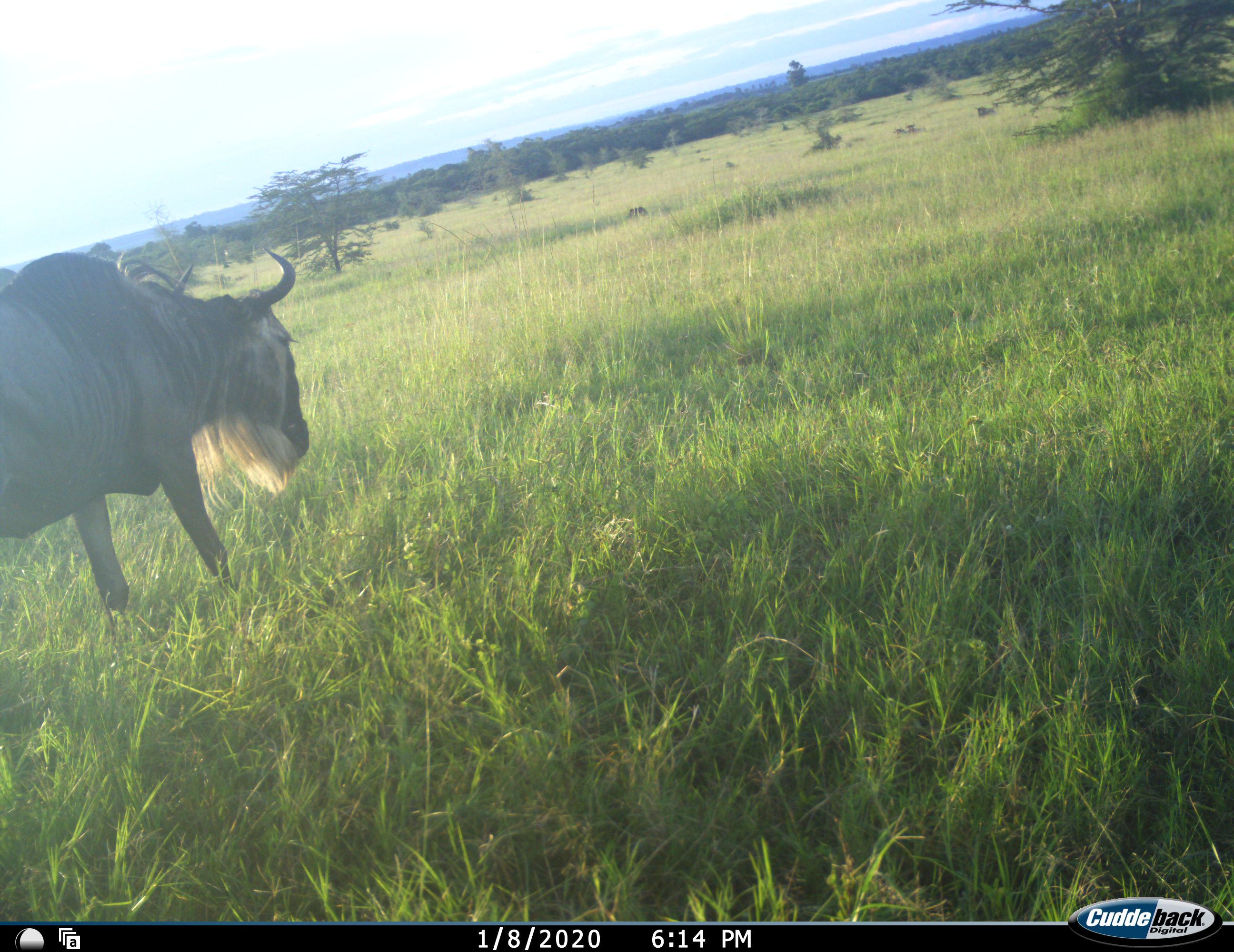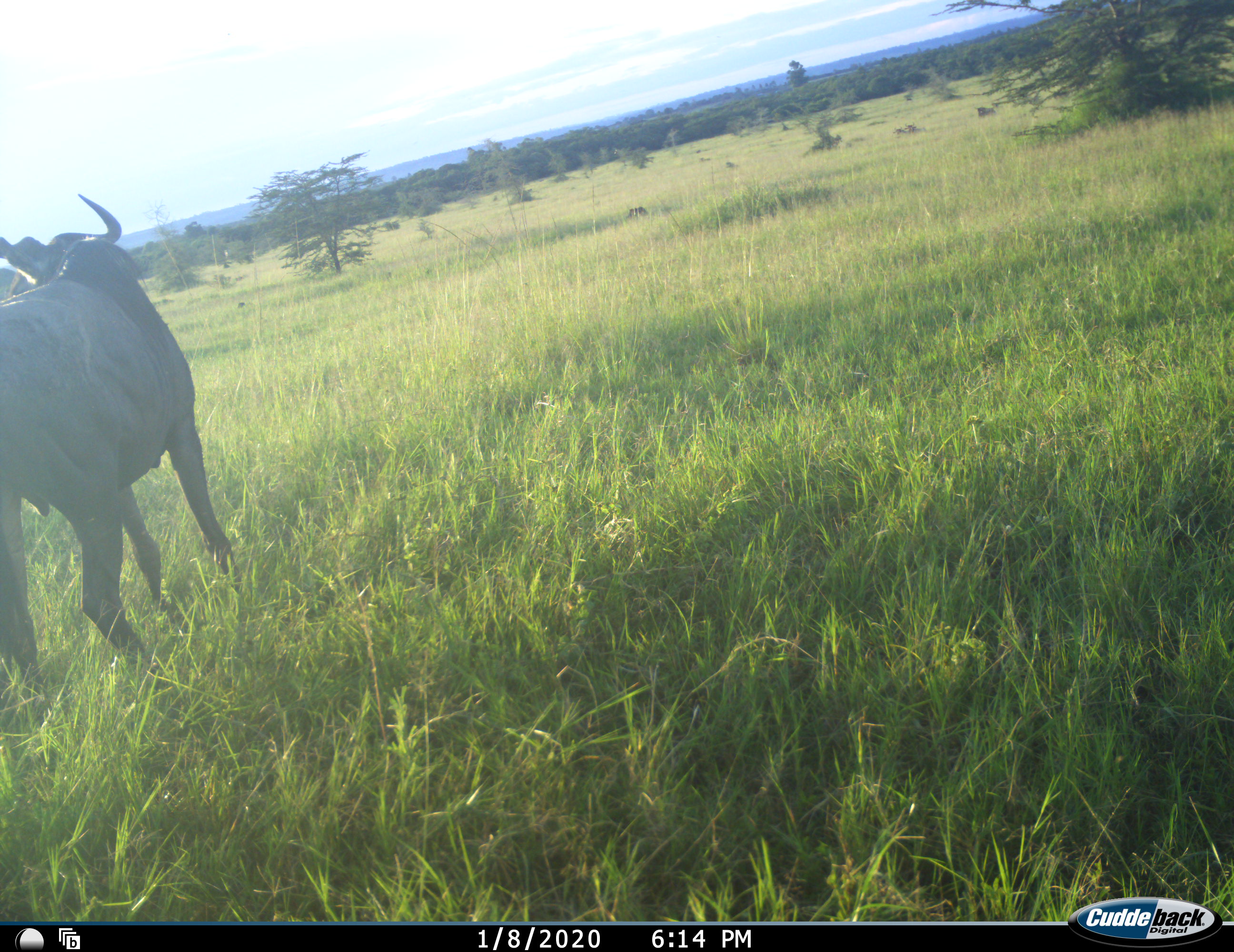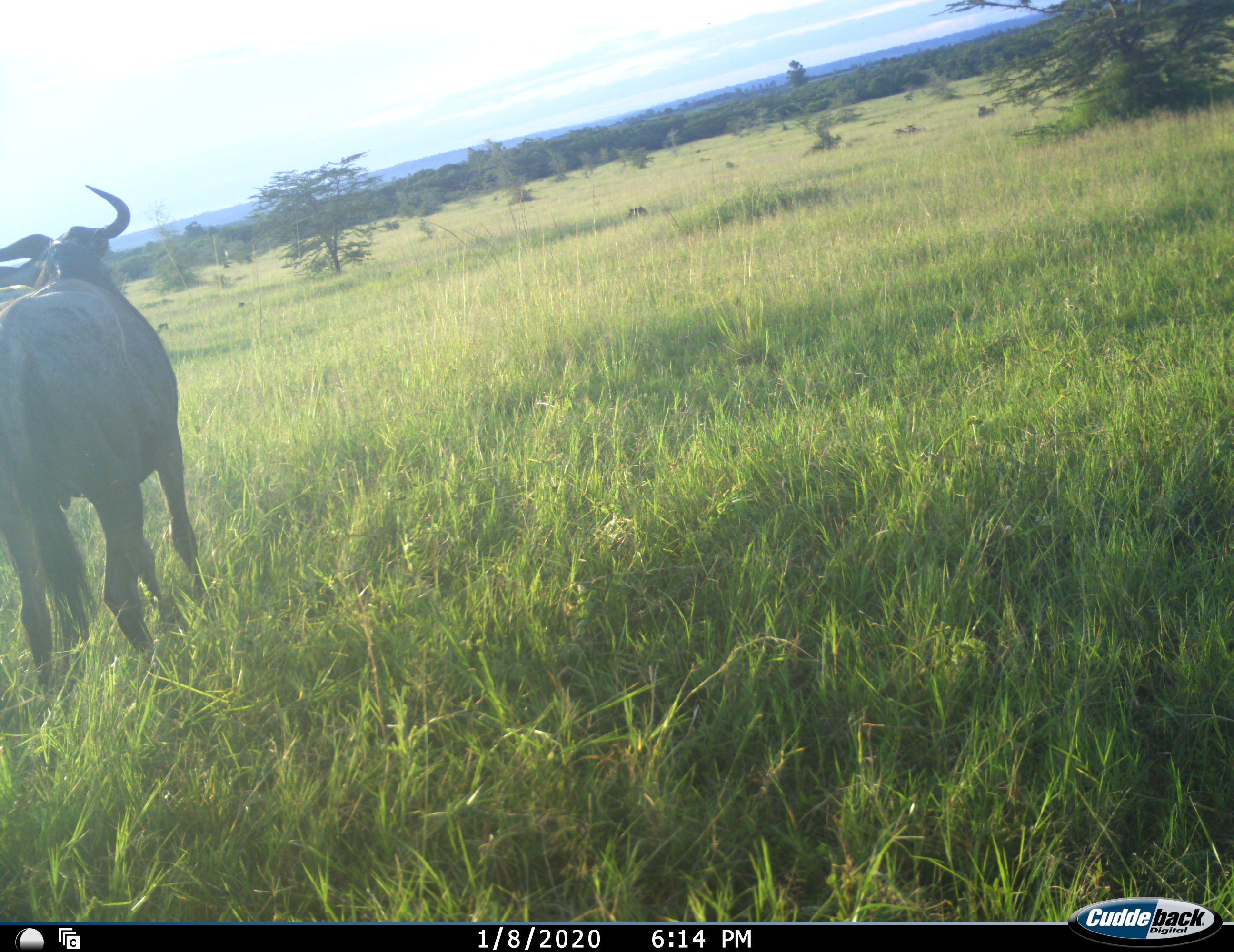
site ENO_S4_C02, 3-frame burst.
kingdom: Animalia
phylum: Chordata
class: Mammalia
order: Artiodactyla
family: Bovidae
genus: Connochaetes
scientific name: Connochaetes taurinus taurinus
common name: blue wildebeest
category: wildebeestblue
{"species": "wildebeestblue (blue wildebeest) (Connochaetes taurinus taurinus)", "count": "1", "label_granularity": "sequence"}